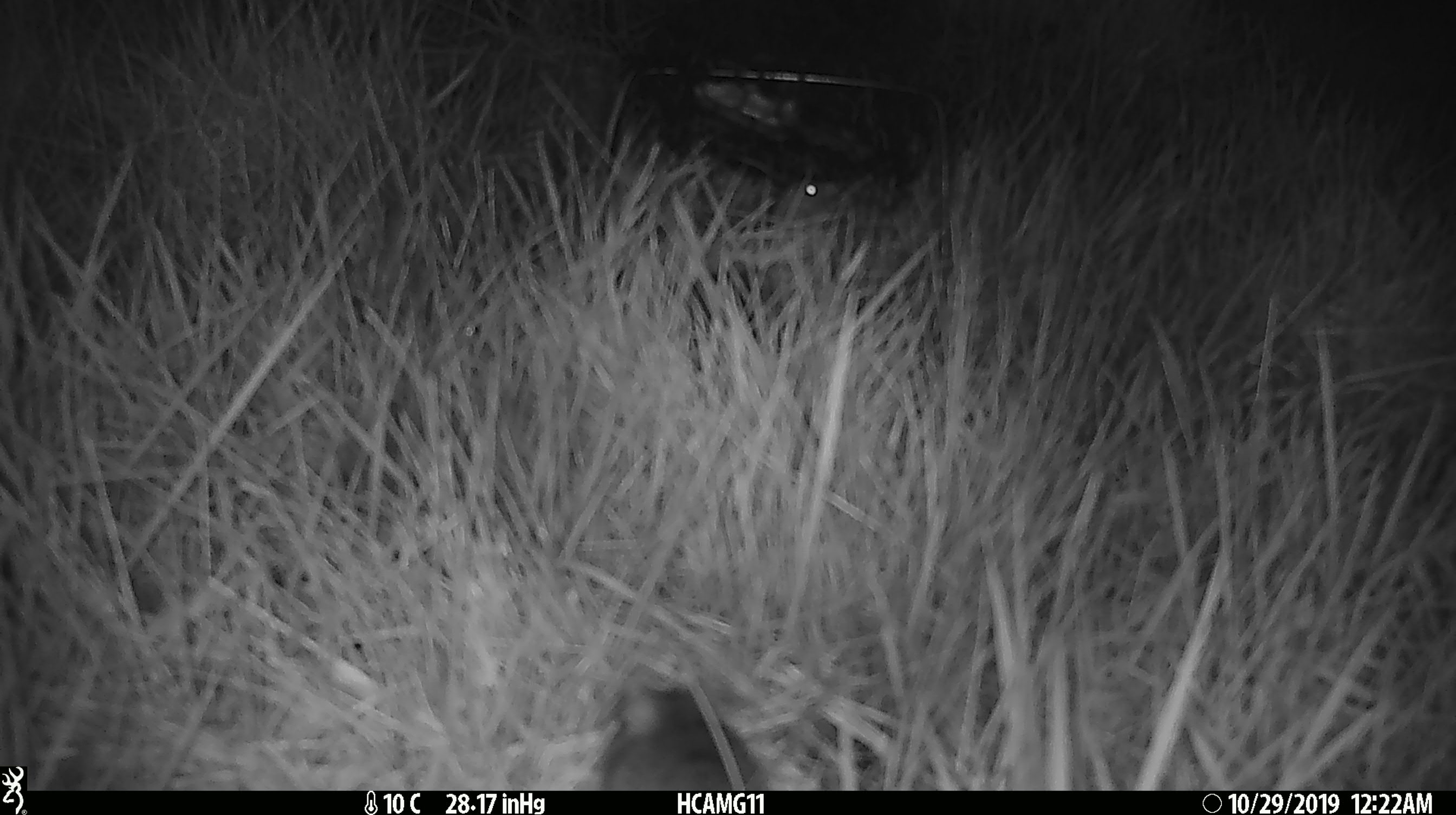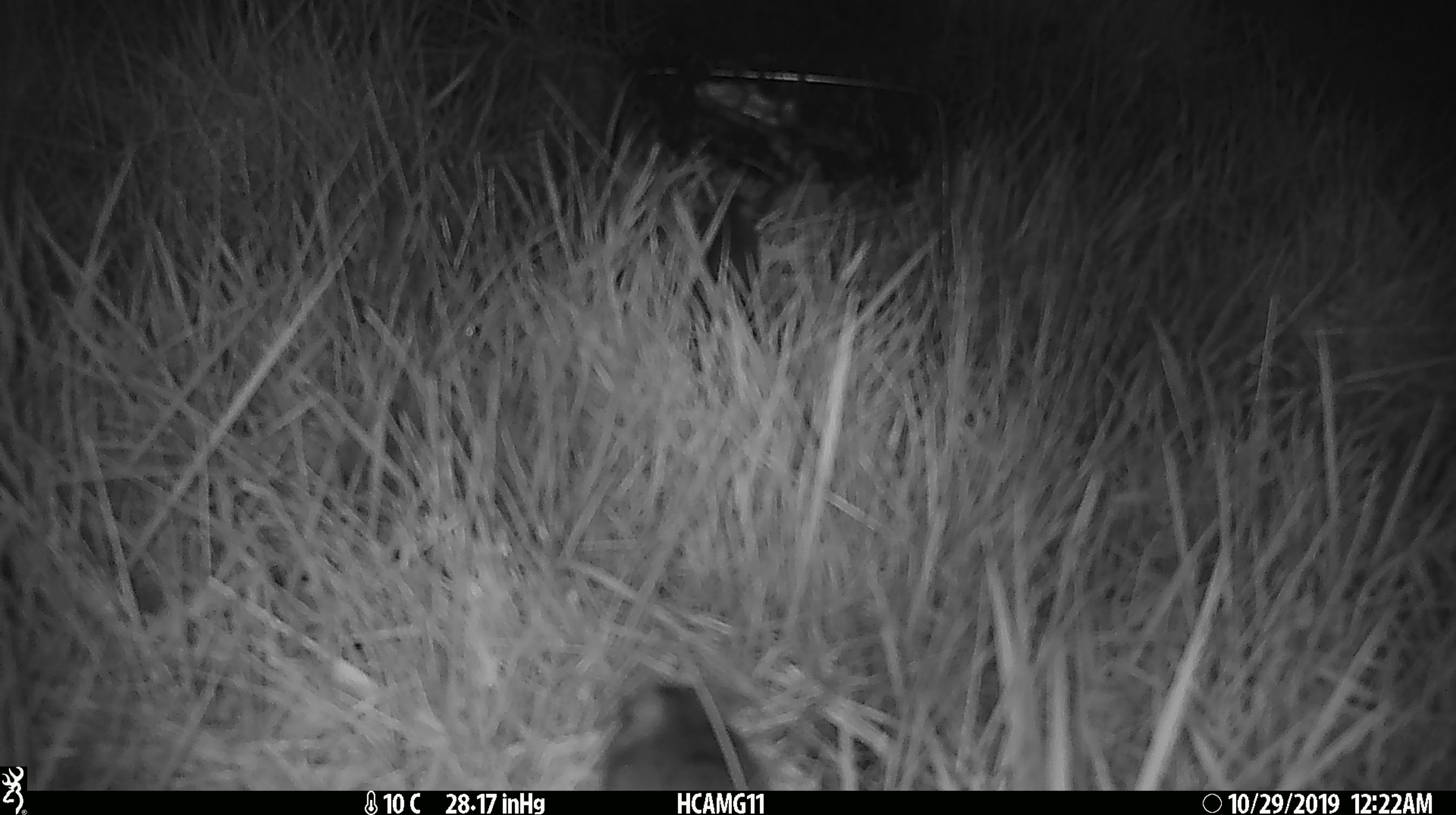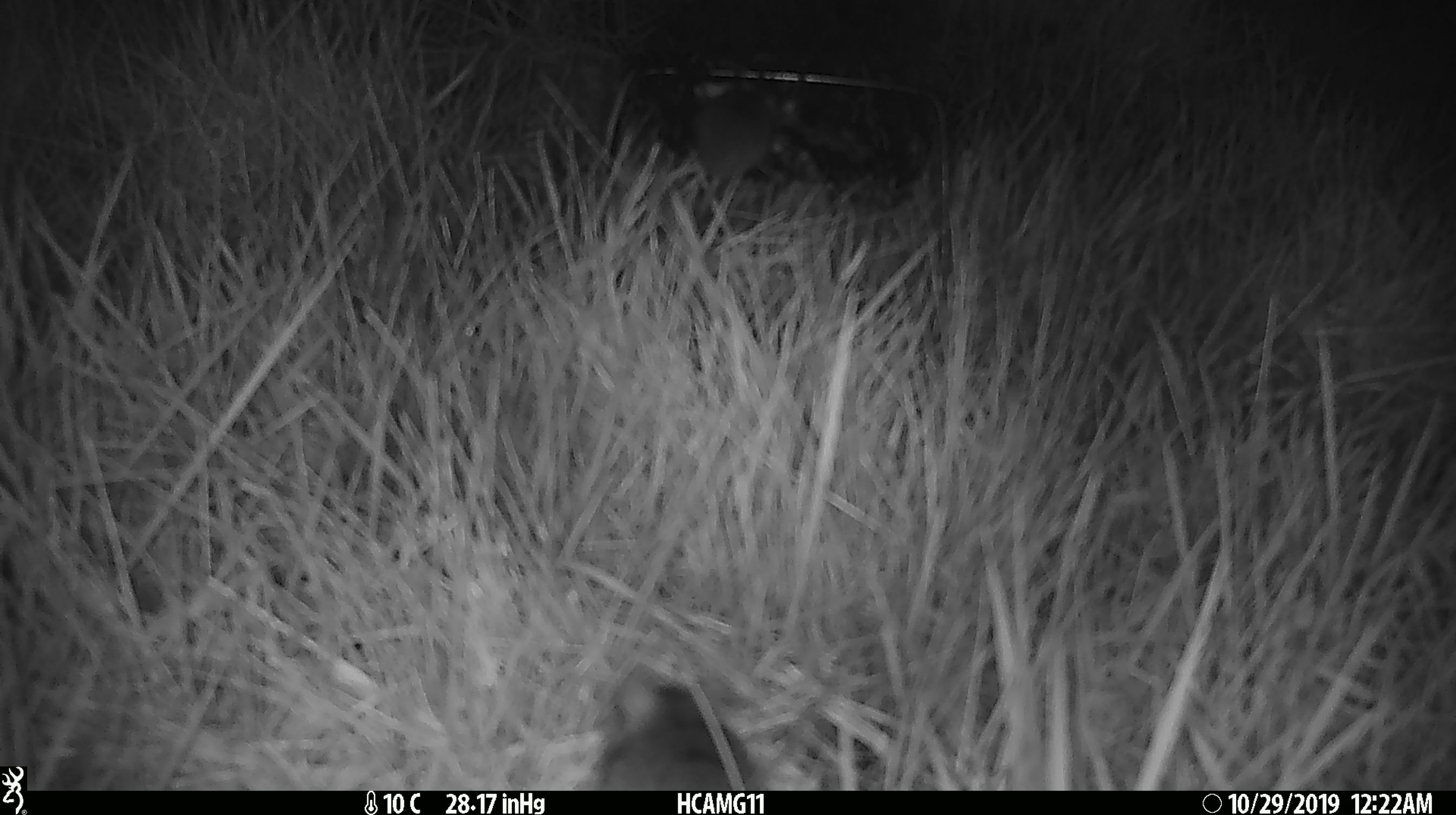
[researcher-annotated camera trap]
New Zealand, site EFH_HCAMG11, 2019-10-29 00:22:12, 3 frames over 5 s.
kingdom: Animalia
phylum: Chordata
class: Mammalia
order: Rodentia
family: Muridae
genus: Mus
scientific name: Mus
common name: mouse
Mouse (Mus).